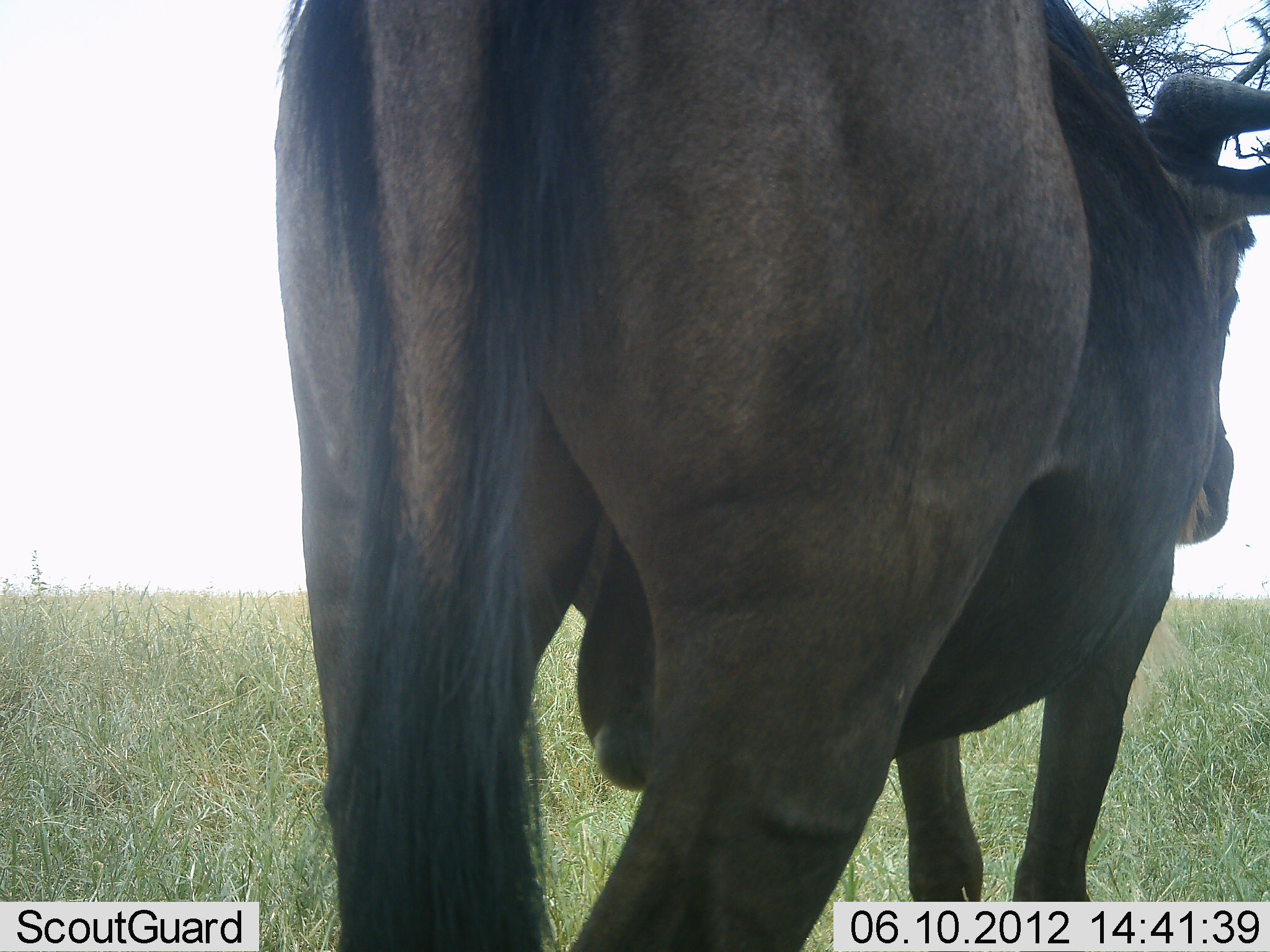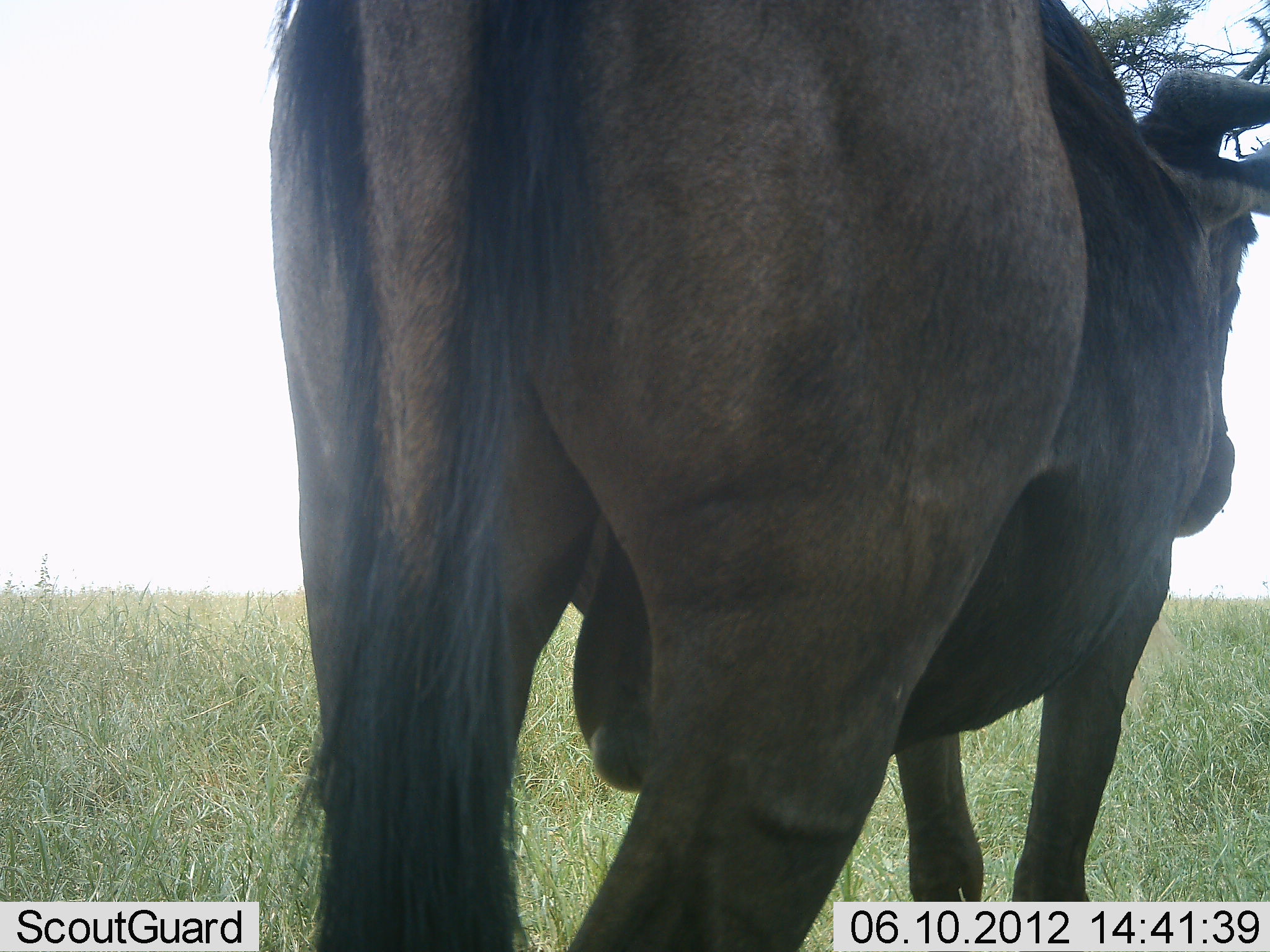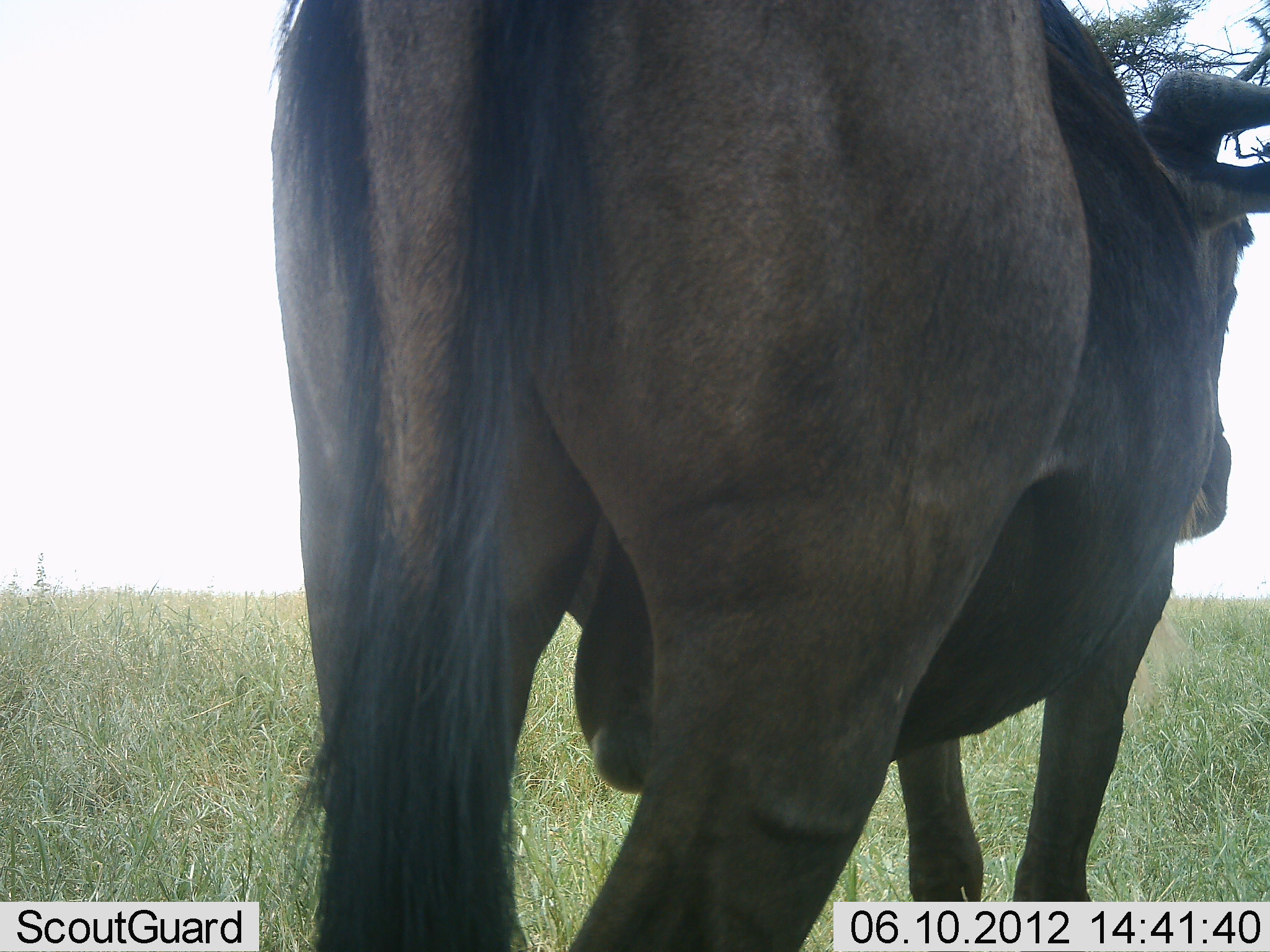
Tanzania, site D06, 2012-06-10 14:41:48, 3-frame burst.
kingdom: Animalia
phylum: Chordata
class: Mammalia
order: Artiodactyla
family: Bovidae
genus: Connochaetes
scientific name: Connochaetes taurinus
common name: blue wildebeest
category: wildebeest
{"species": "wildebeest (blue wildebeest) (Connochaetes taurinus)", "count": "1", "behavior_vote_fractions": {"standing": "100%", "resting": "10%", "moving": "0%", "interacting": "0%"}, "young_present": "0%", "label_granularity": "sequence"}